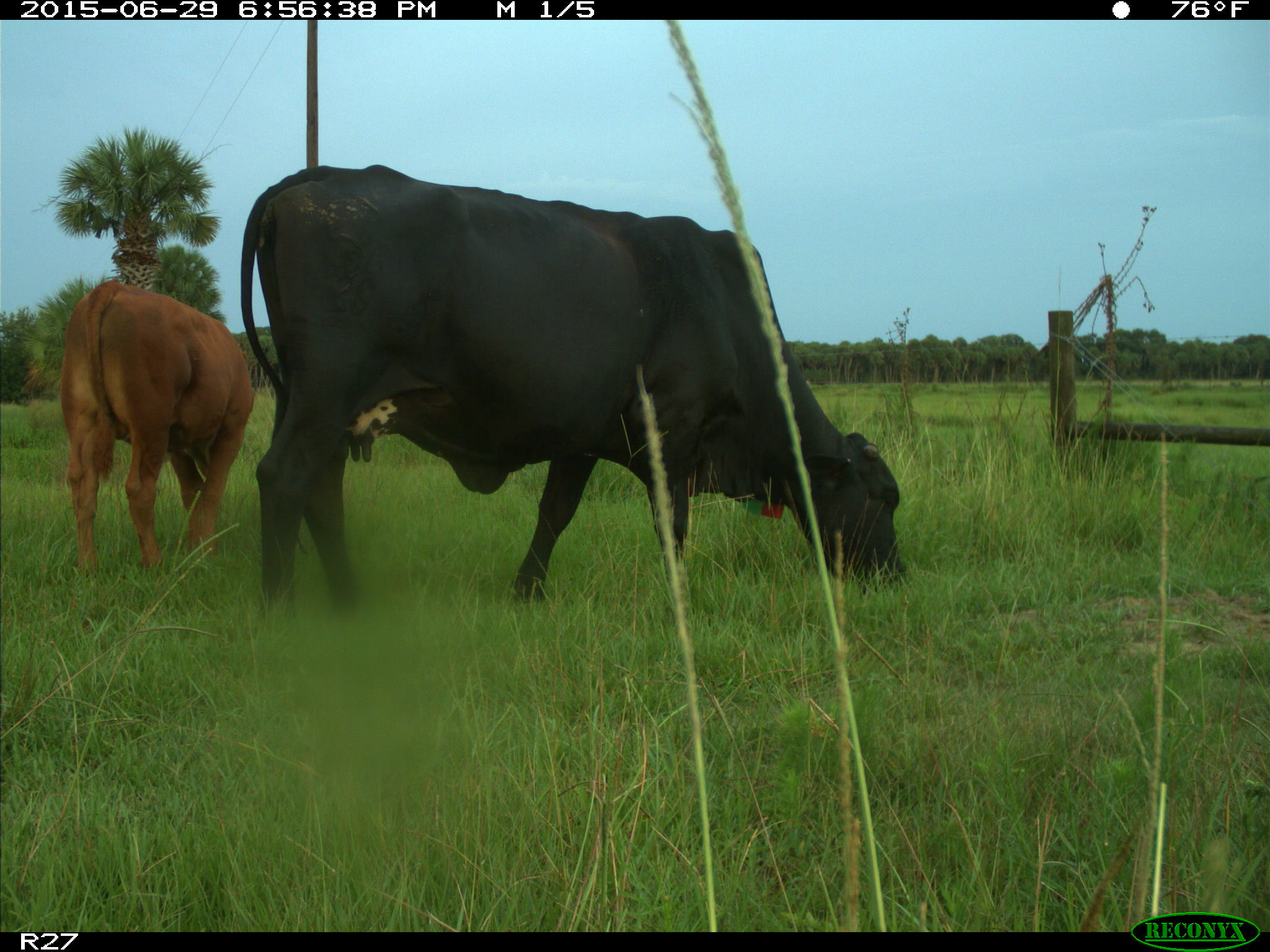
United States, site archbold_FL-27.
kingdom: Animalia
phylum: Chordata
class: Mammalia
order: Artiodactyla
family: Bovidae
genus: Bos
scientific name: Bos taurus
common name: domestic cow